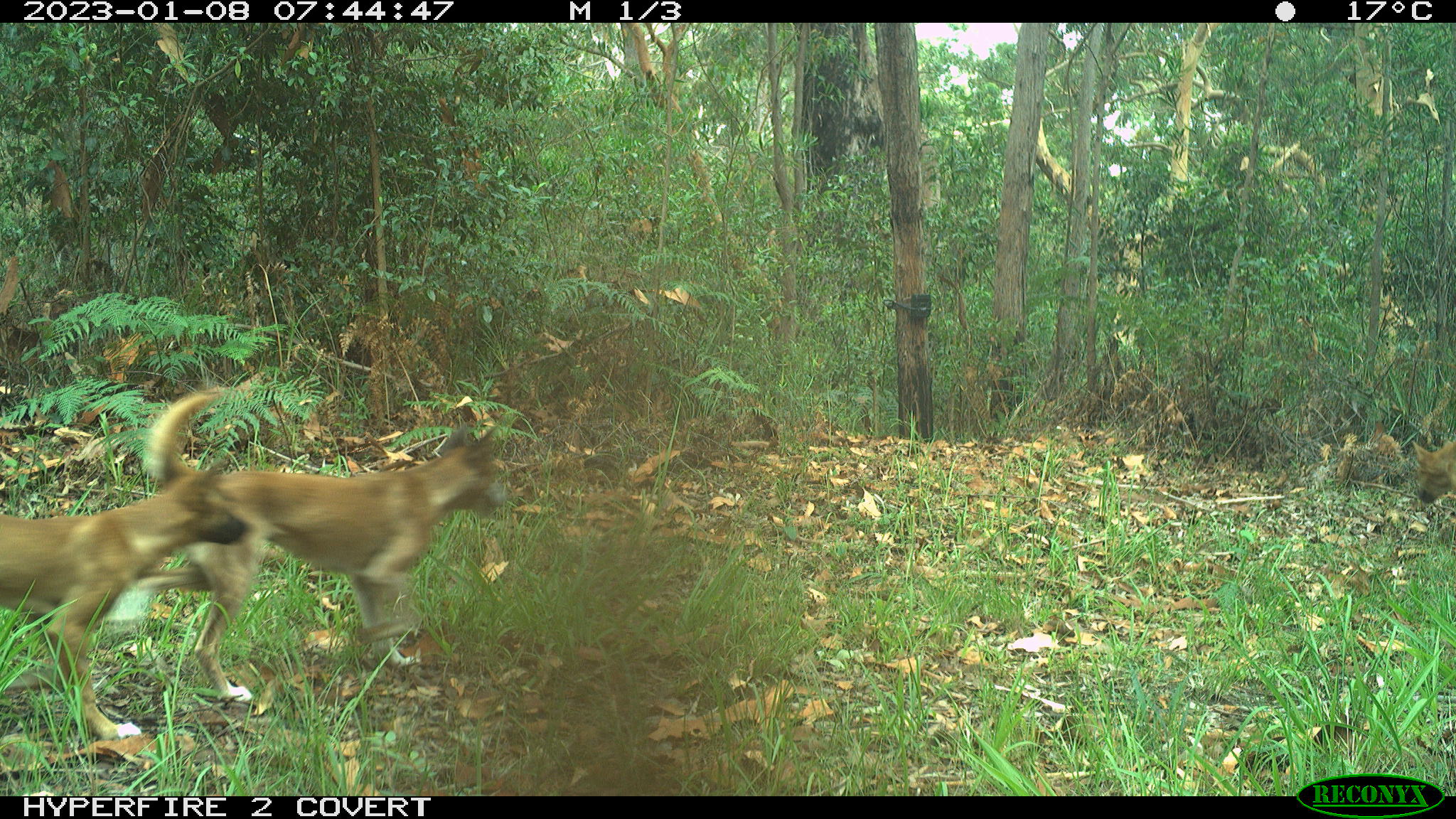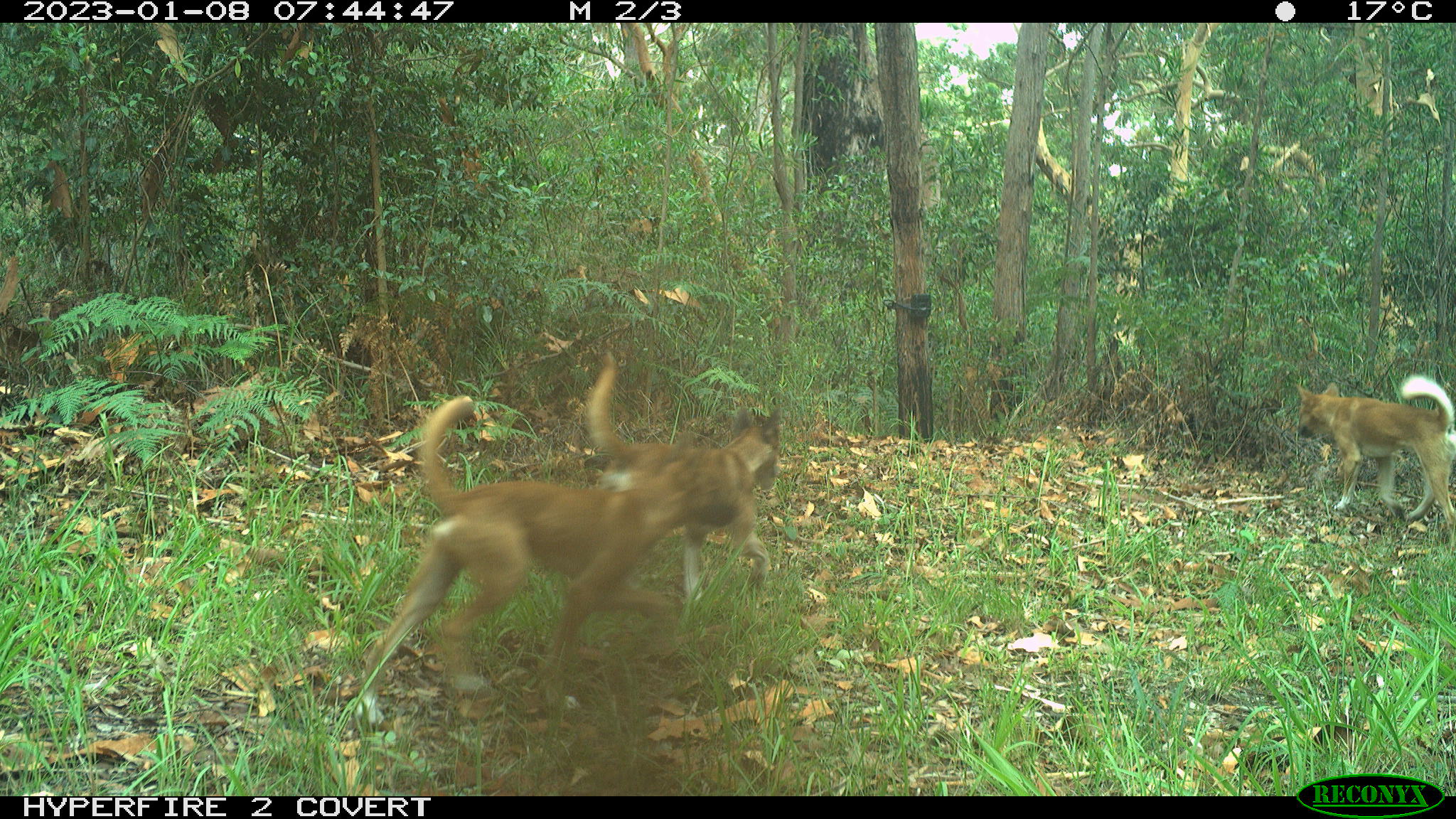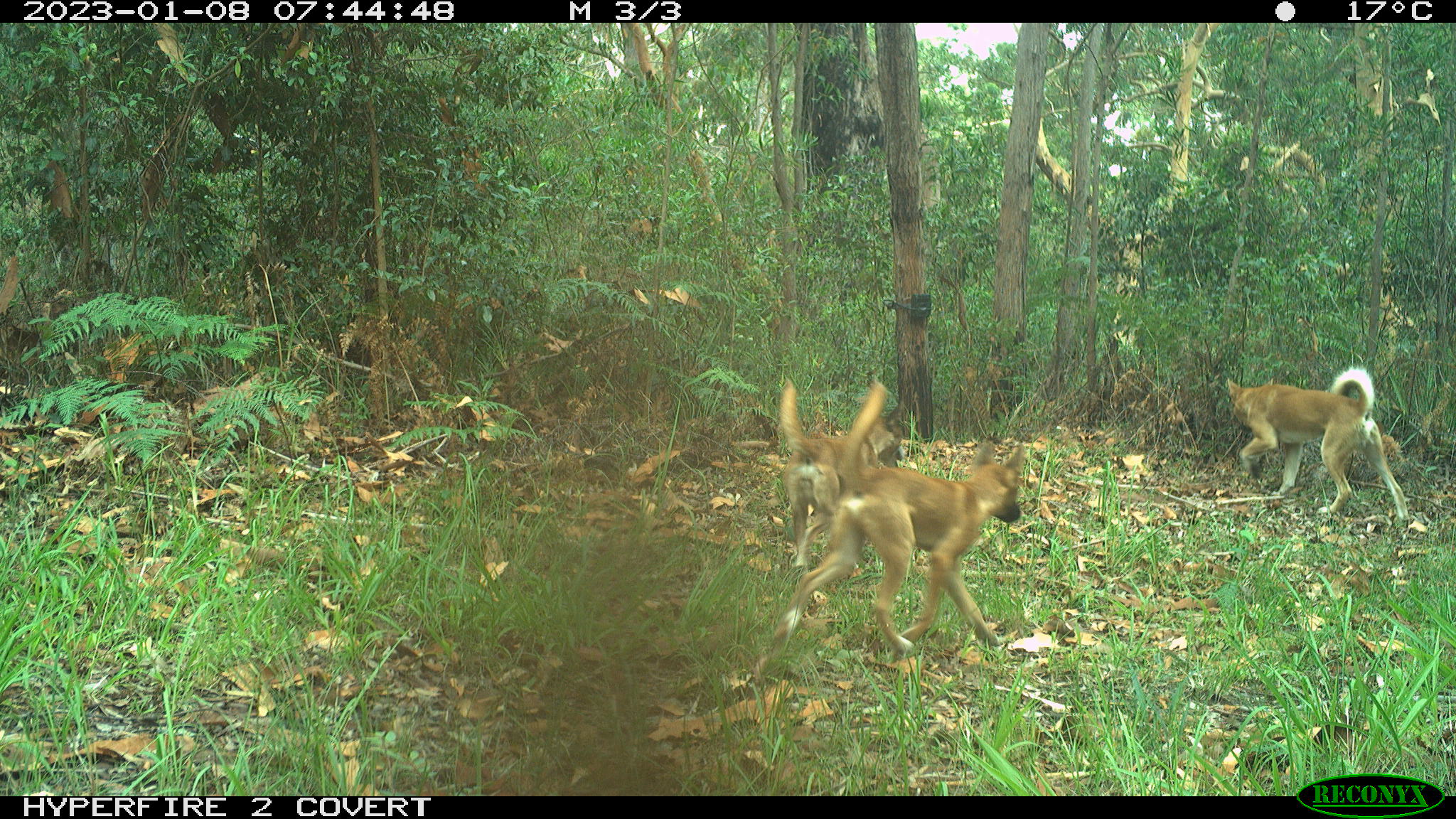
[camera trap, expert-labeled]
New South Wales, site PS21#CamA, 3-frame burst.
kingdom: Animalia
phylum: Chordata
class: Mammalia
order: Carnivora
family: Canidae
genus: Canis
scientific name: Canis familiaris dingo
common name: dingo